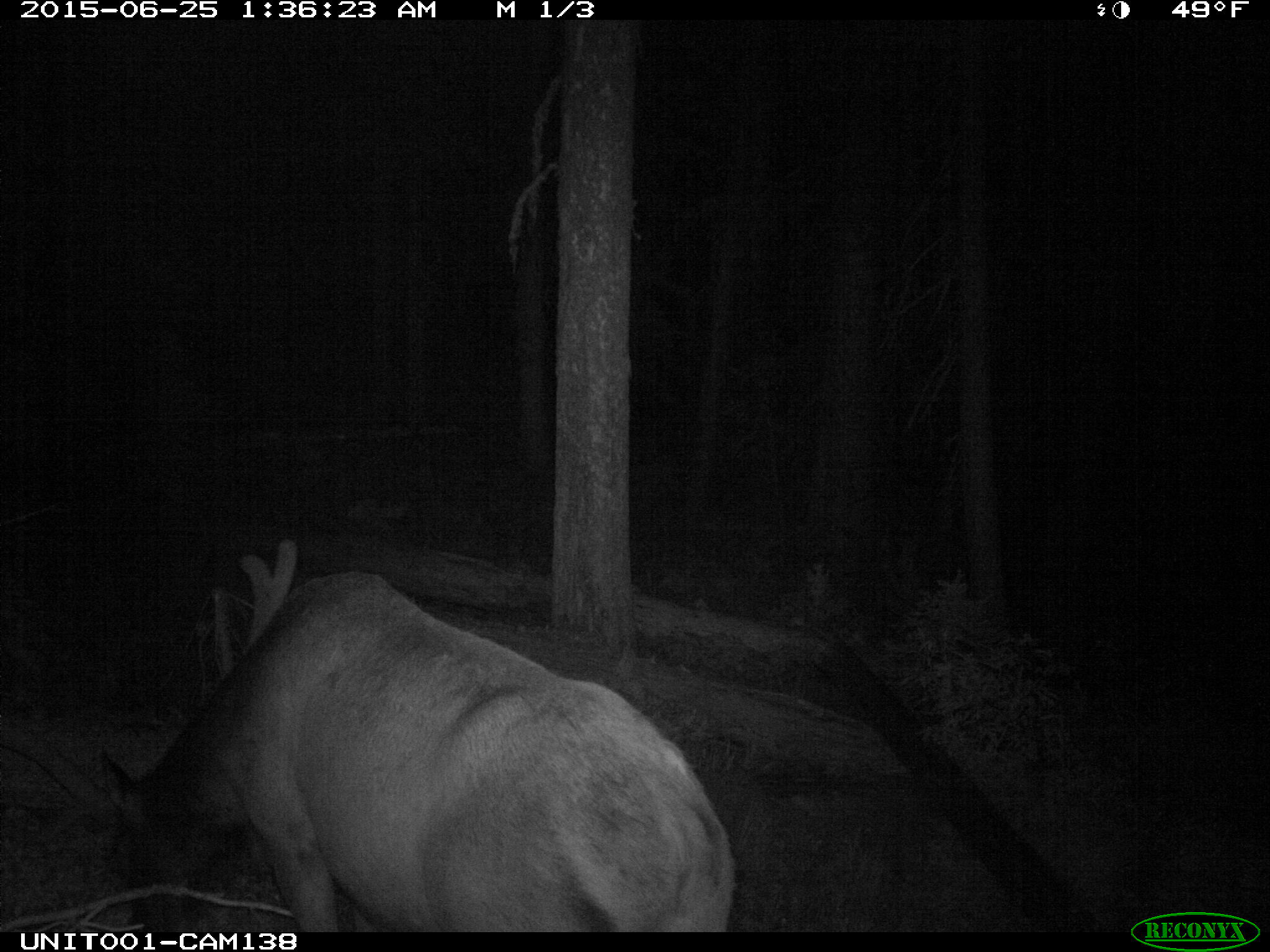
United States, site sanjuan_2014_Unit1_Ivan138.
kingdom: Animalia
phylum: Chordata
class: Mammalia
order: Artiodactyla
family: Cervidae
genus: Cervus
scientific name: Cervus elaphus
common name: red deer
Cervus elaphus (red deer).